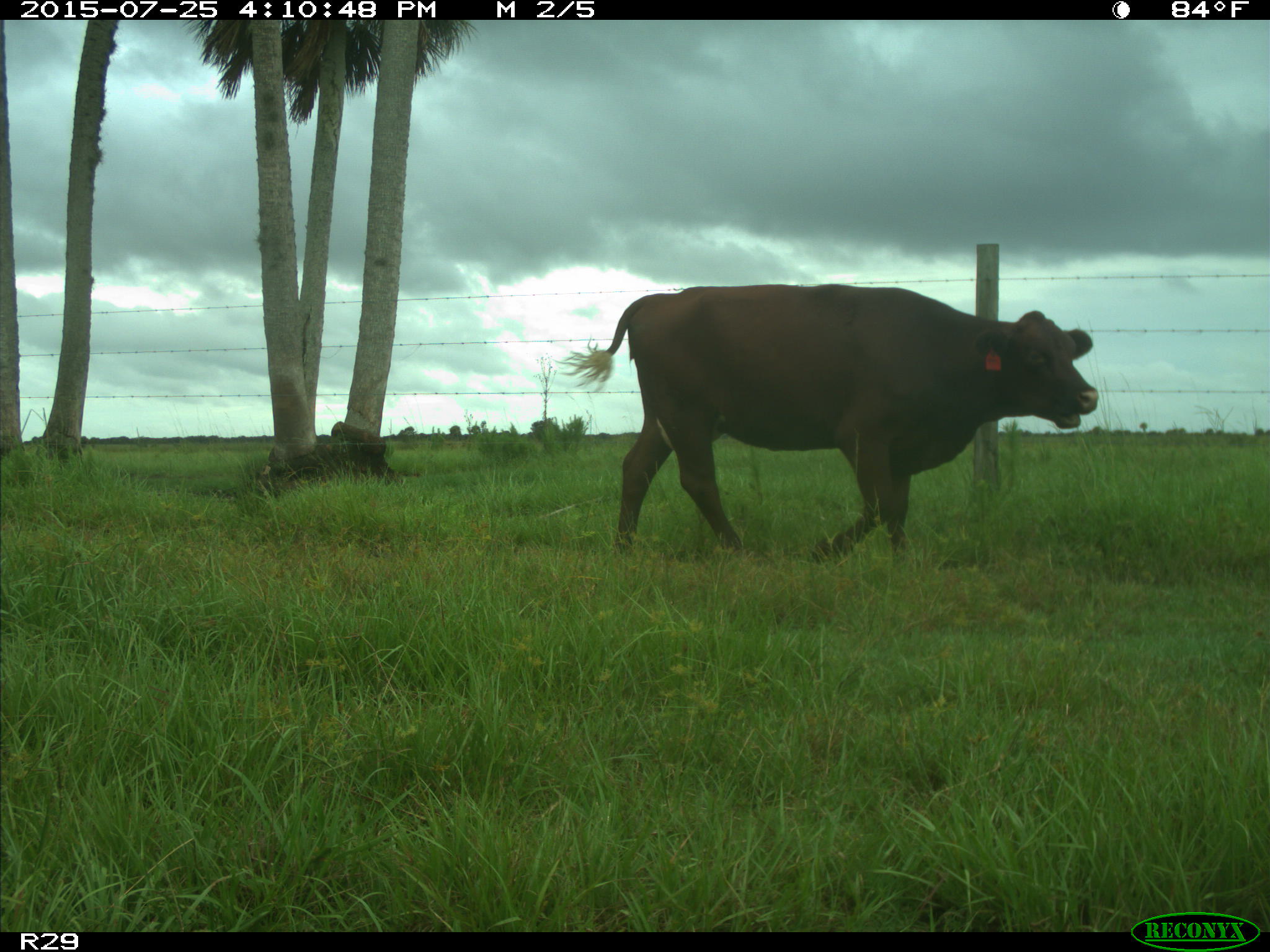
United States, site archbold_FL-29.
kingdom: Animalia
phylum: Chordata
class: Mammalia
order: Artiodactyla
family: Bovidae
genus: Bos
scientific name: Bos taurus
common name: domestic cow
Bos taurus (domestic cow).